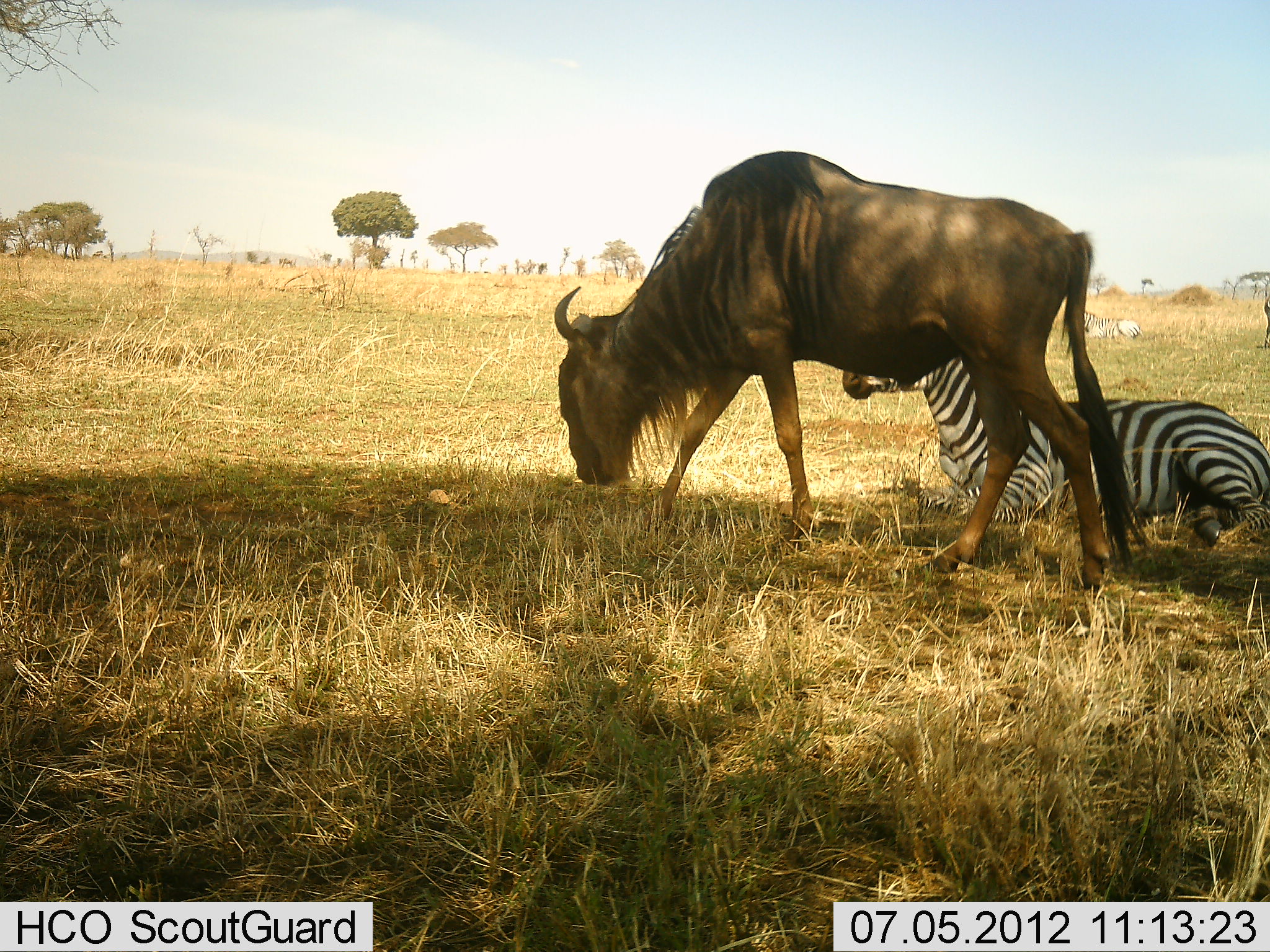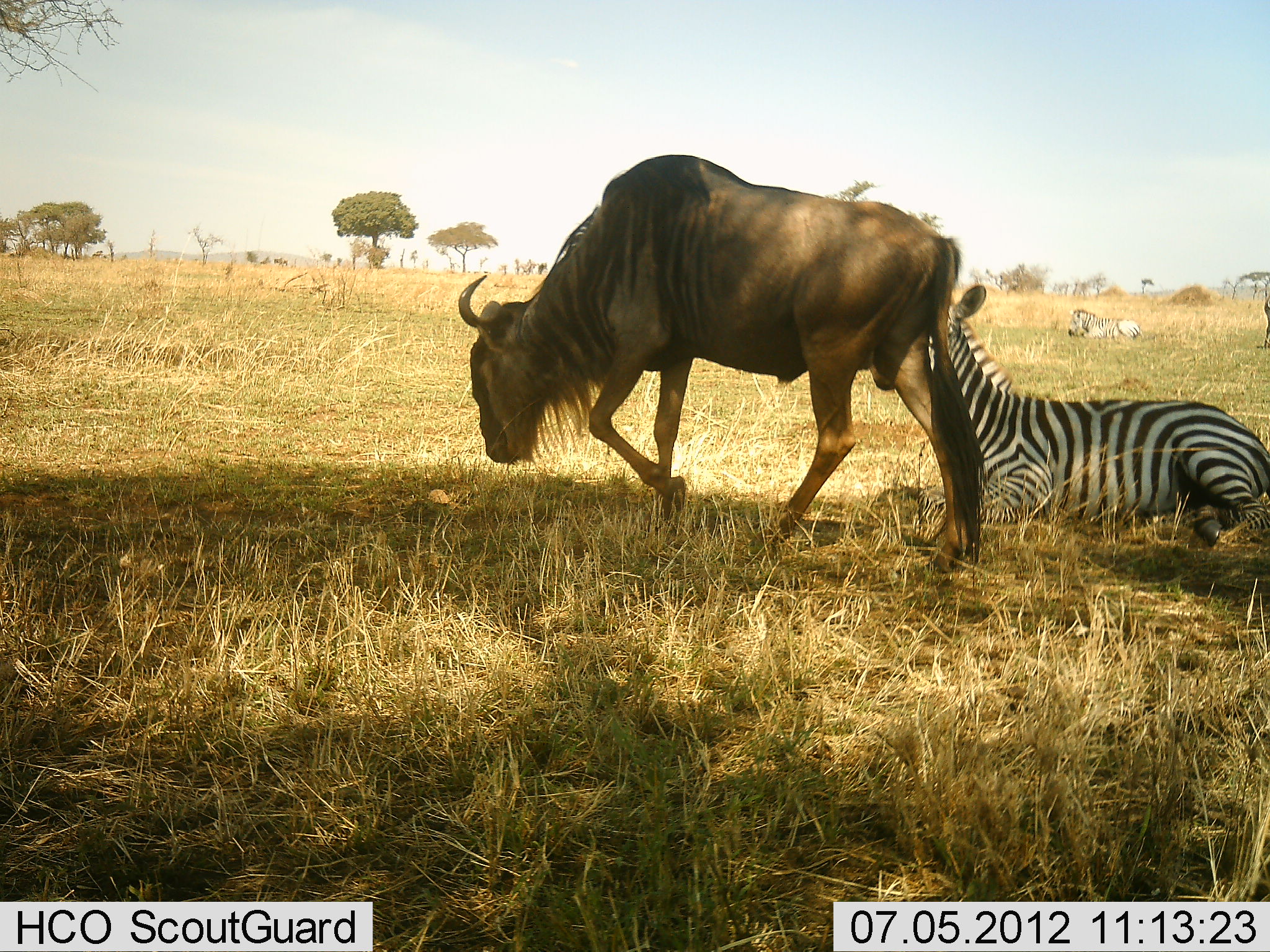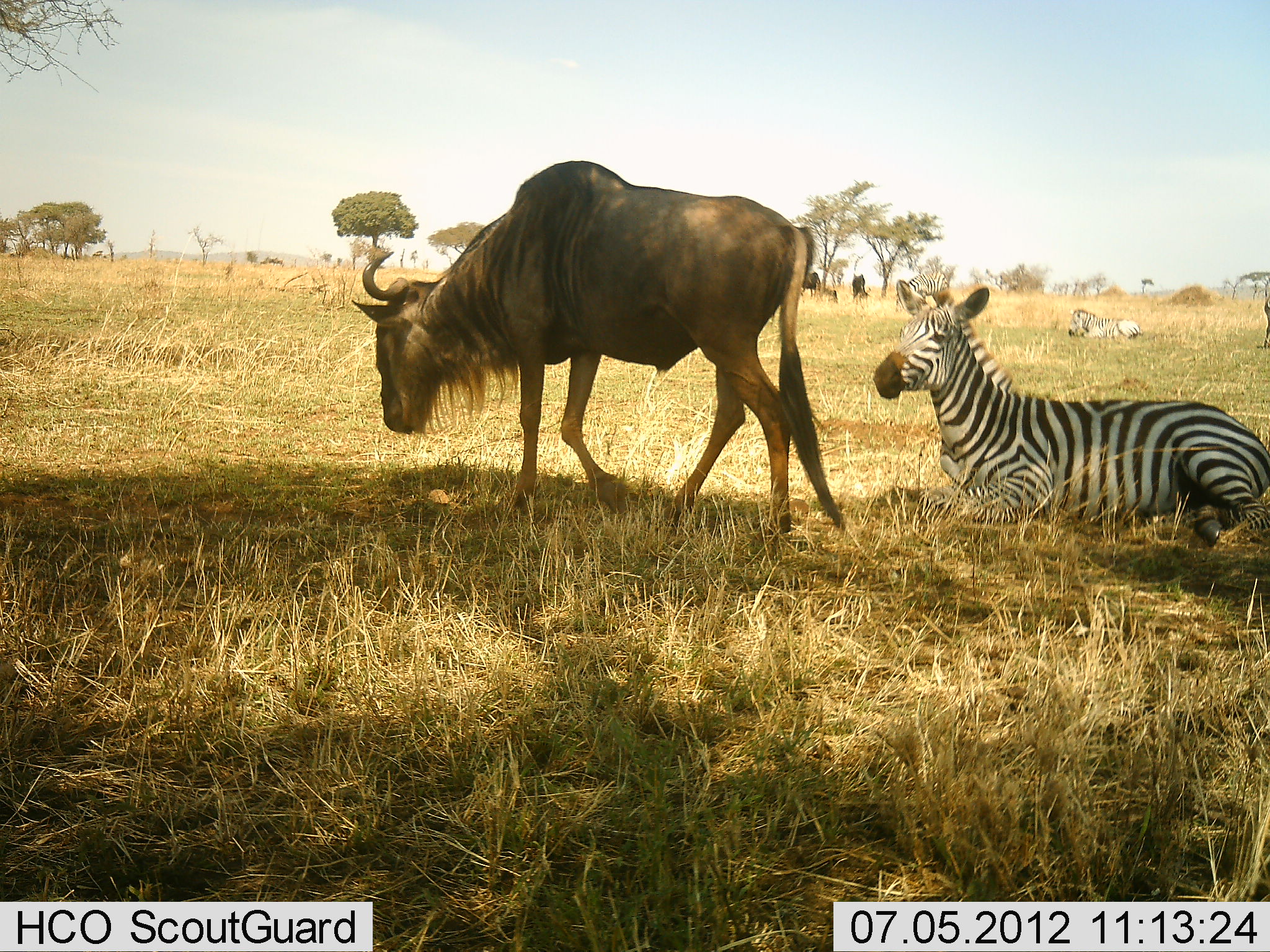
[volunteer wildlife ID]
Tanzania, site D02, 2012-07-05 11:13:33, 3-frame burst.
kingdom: Animalia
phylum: Chordata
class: Mammalia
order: Artiodactyla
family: Bovidae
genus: Connochaetes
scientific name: Connochaetes taurinus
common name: blue wildebeest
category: wildebeest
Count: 2.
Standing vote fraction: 30%.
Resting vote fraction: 0%.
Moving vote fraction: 100%.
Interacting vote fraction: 0%.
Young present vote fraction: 0%.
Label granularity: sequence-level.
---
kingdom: Animalia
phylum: Chordata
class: Mammalia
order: Perissodactyla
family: Equidae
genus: Equus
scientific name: Equus quagga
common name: plains zebra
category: zebra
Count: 2.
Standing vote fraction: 10%.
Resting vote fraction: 100%.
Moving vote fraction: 0%.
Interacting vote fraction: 0%.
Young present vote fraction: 0%.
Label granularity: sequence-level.